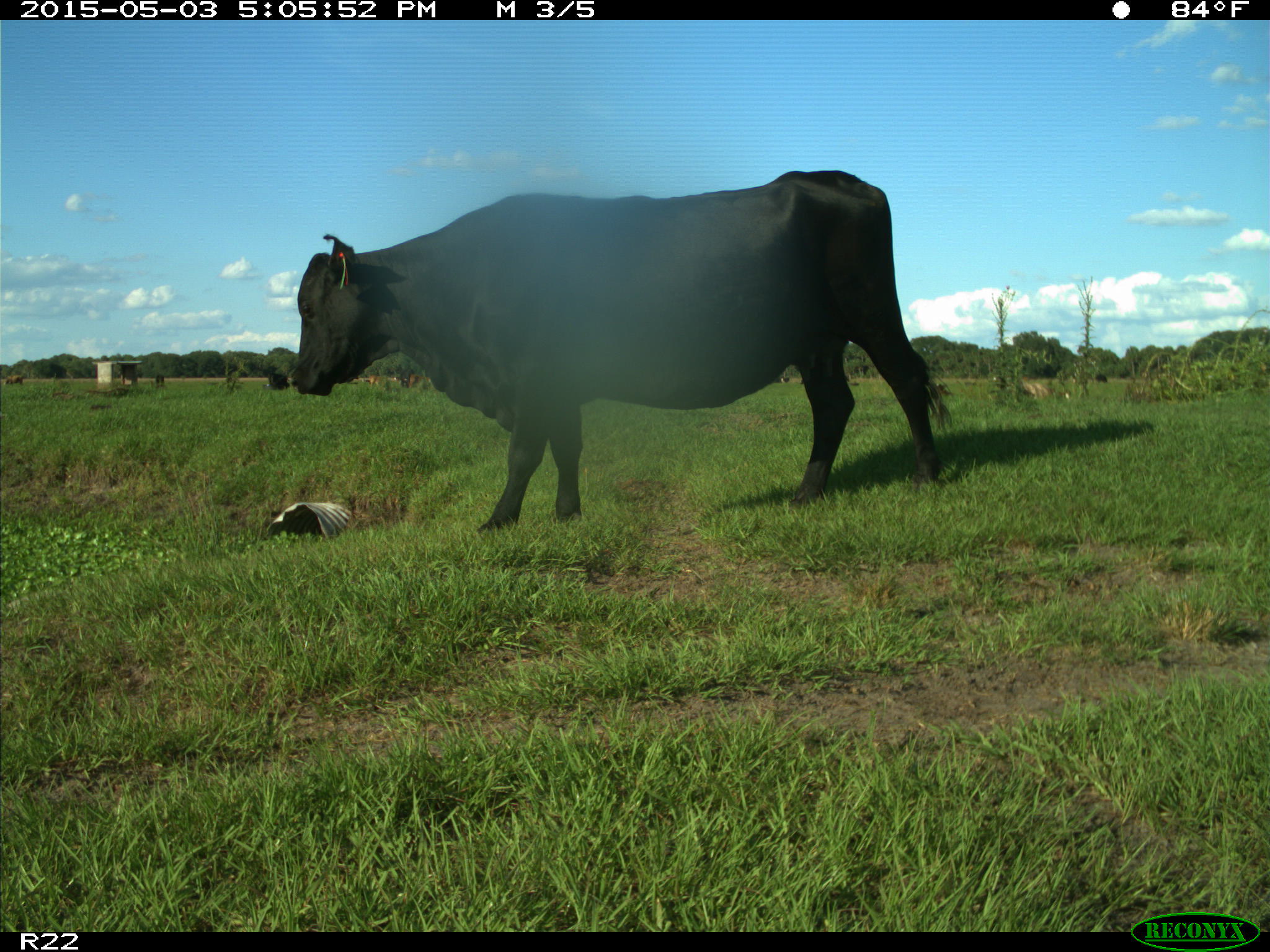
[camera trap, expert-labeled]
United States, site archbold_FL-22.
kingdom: Animalia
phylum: Chordata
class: Mammalia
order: Artiodactyla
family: Bovidae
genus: Bos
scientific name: Bos taurus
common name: domestic cow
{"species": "Bos taurus (domestic cow)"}